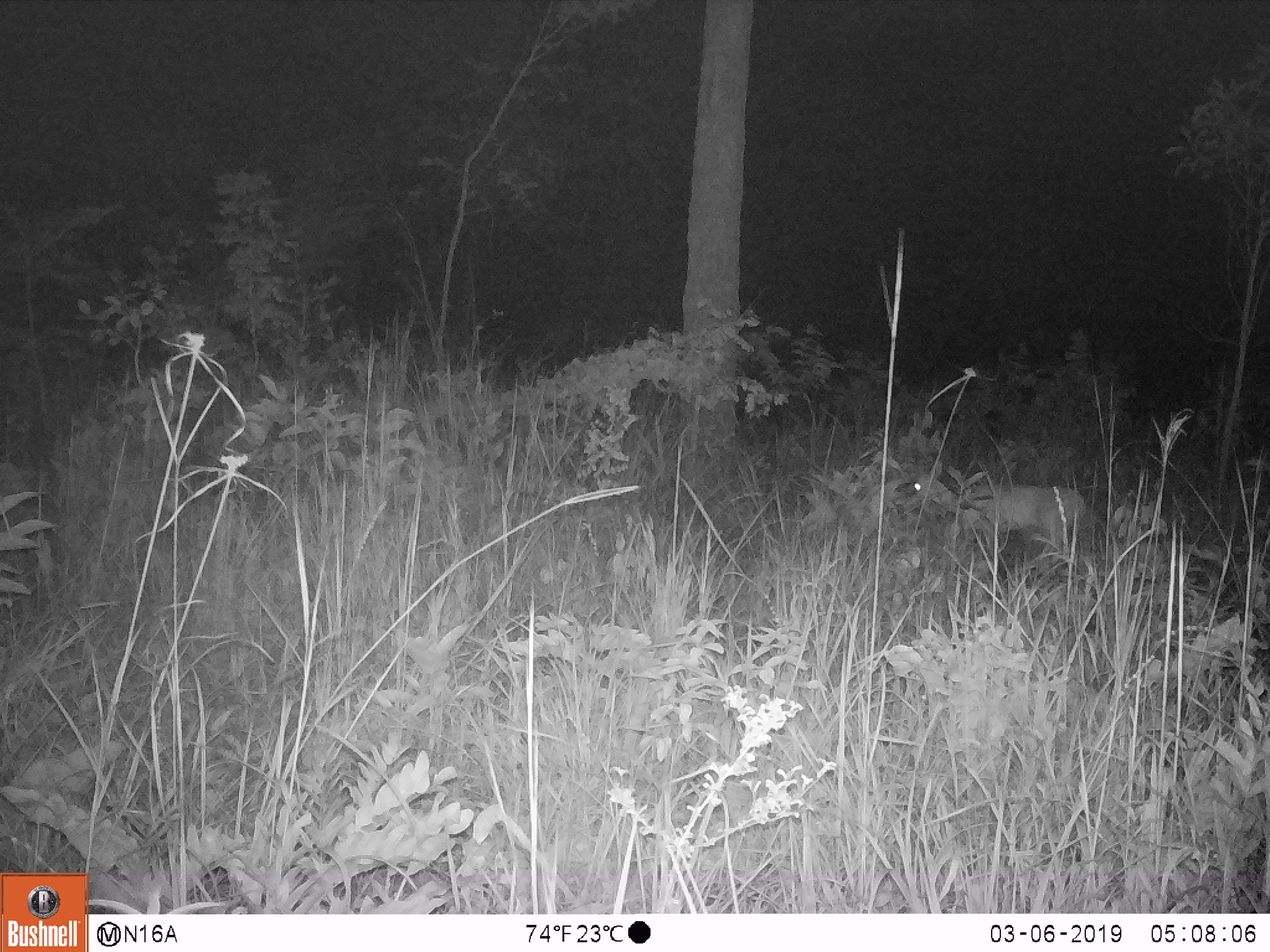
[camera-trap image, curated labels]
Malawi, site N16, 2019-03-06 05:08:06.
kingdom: Animalia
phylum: Chordata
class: Mammalia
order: Artiodactyla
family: Bovidae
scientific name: Antilopinae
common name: small antelope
Small antelope (Antilopinae), count 1.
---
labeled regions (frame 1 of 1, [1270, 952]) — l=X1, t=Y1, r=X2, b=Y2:
small antelope: l=903, t=458, r=1093, b=554